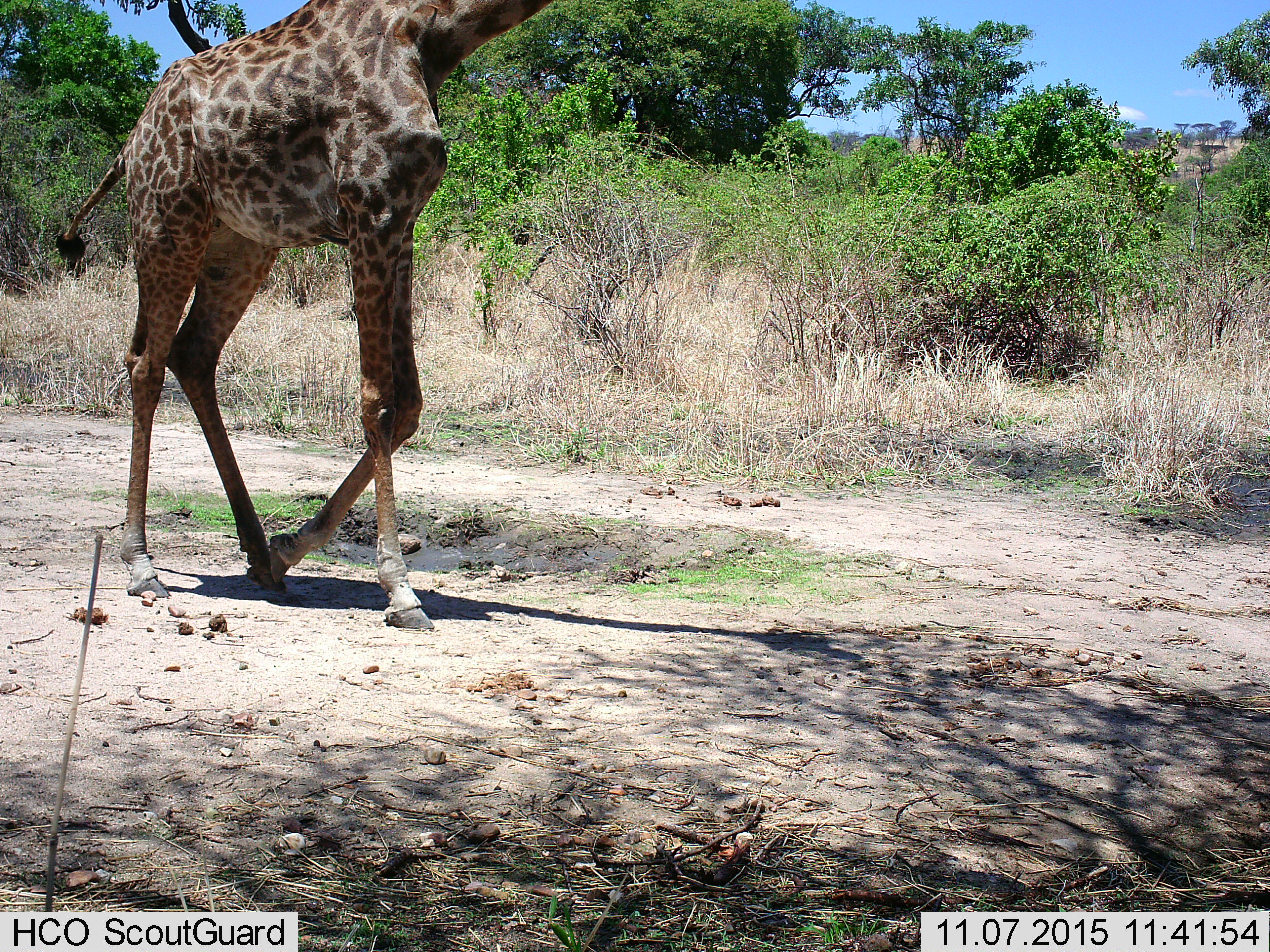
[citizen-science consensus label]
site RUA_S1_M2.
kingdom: Animalia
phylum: Chordata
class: Mammalia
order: Artiodactyla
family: Giraffidae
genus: Giraffa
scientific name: Giraffa camelopardalis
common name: giraffe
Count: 1.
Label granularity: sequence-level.